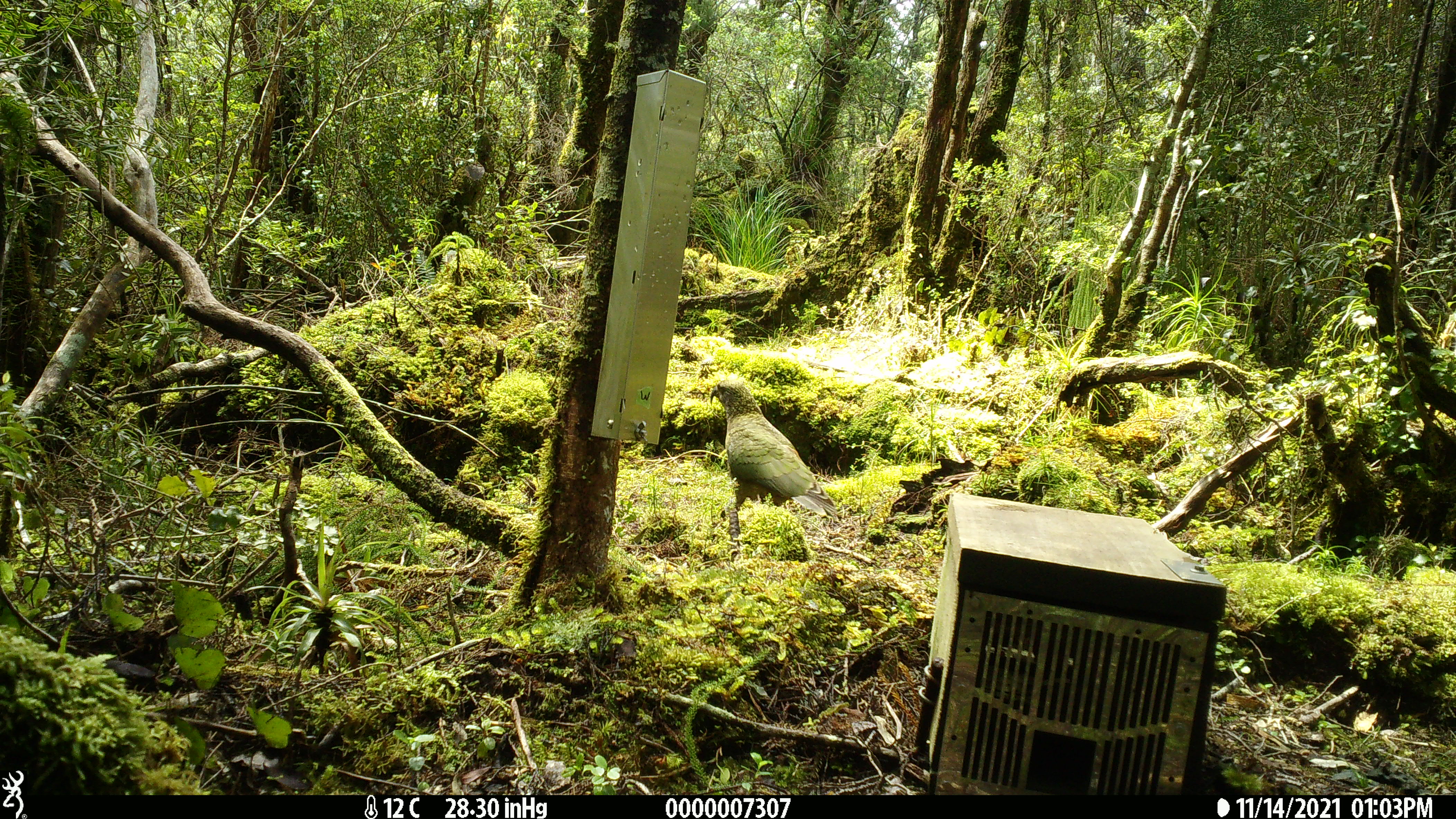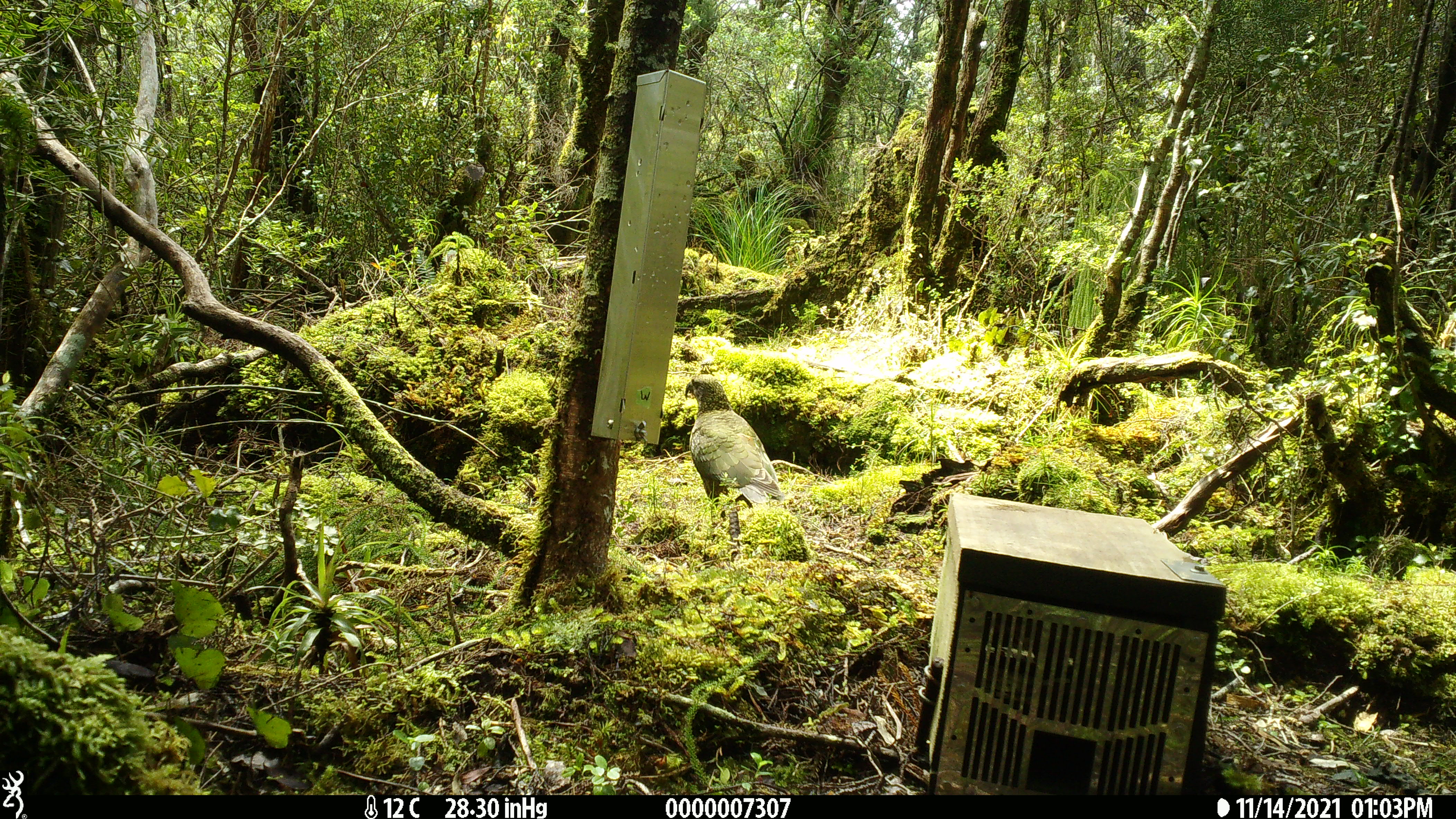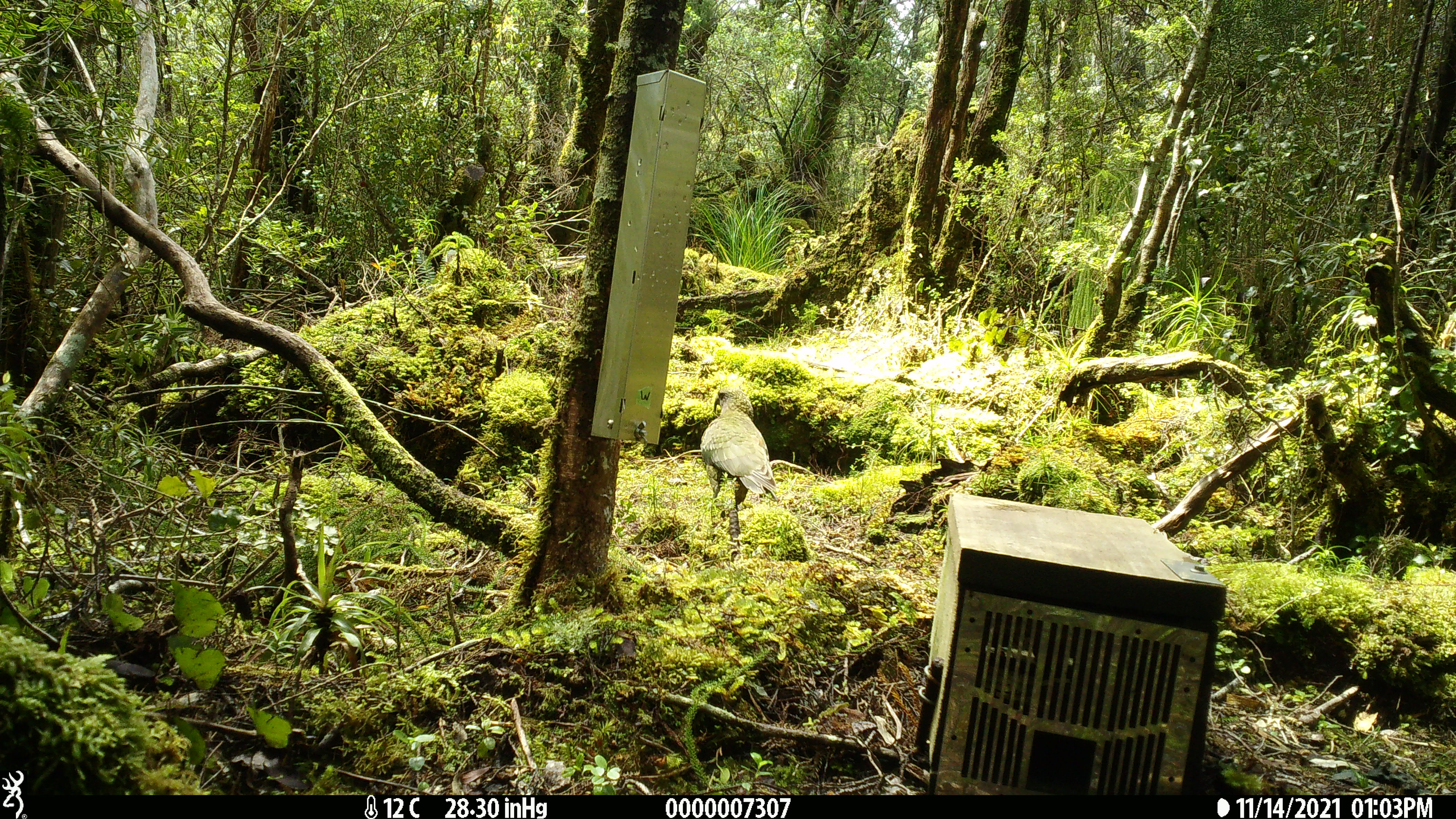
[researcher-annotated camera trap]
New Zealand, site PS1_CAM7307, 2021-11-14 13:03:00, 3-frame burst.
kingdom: Animalia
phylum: Chordata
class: Aves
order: Psittaciformes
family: Strigopidae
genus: Nestor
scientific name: Nestor notabilis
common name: kea